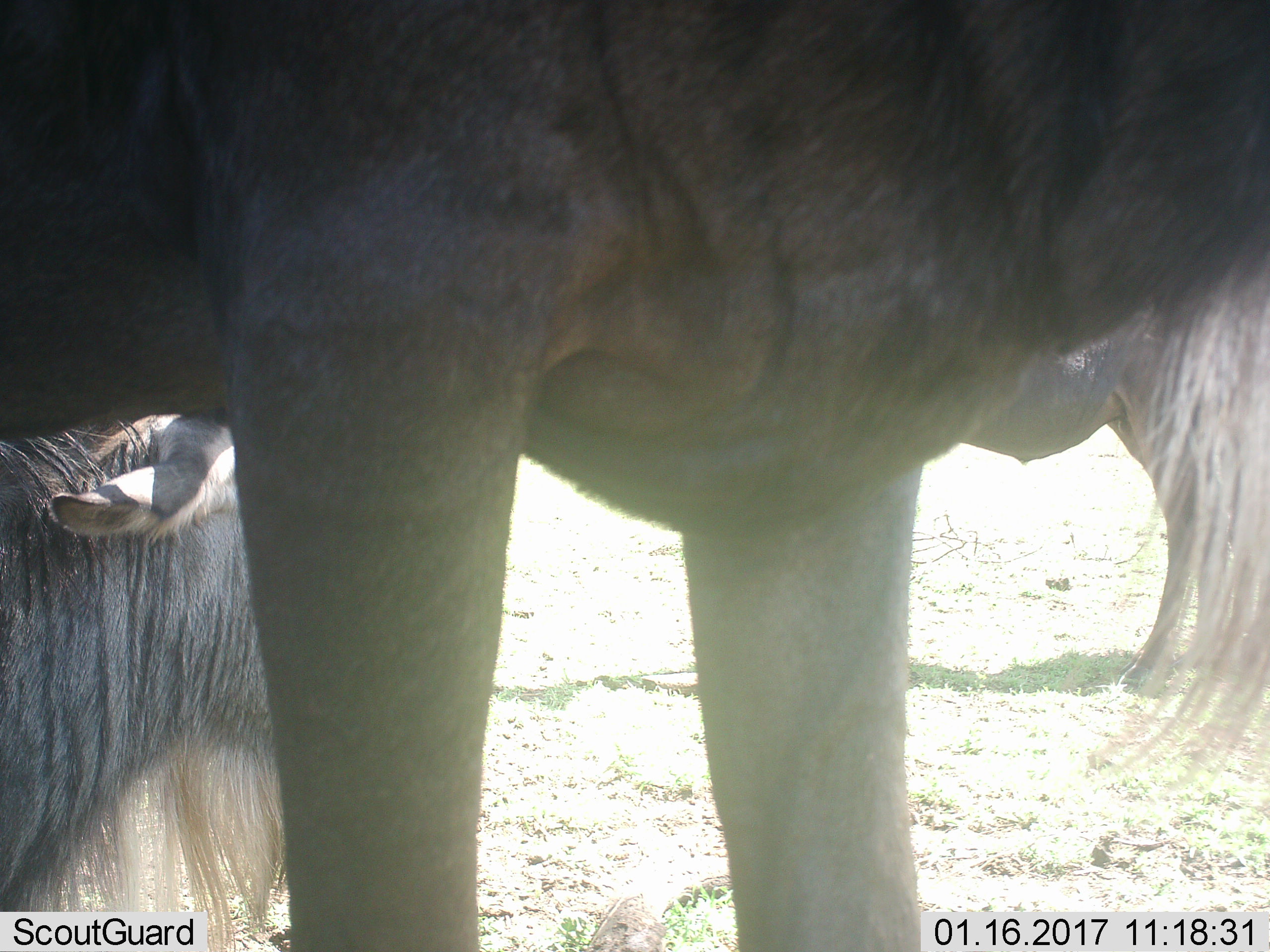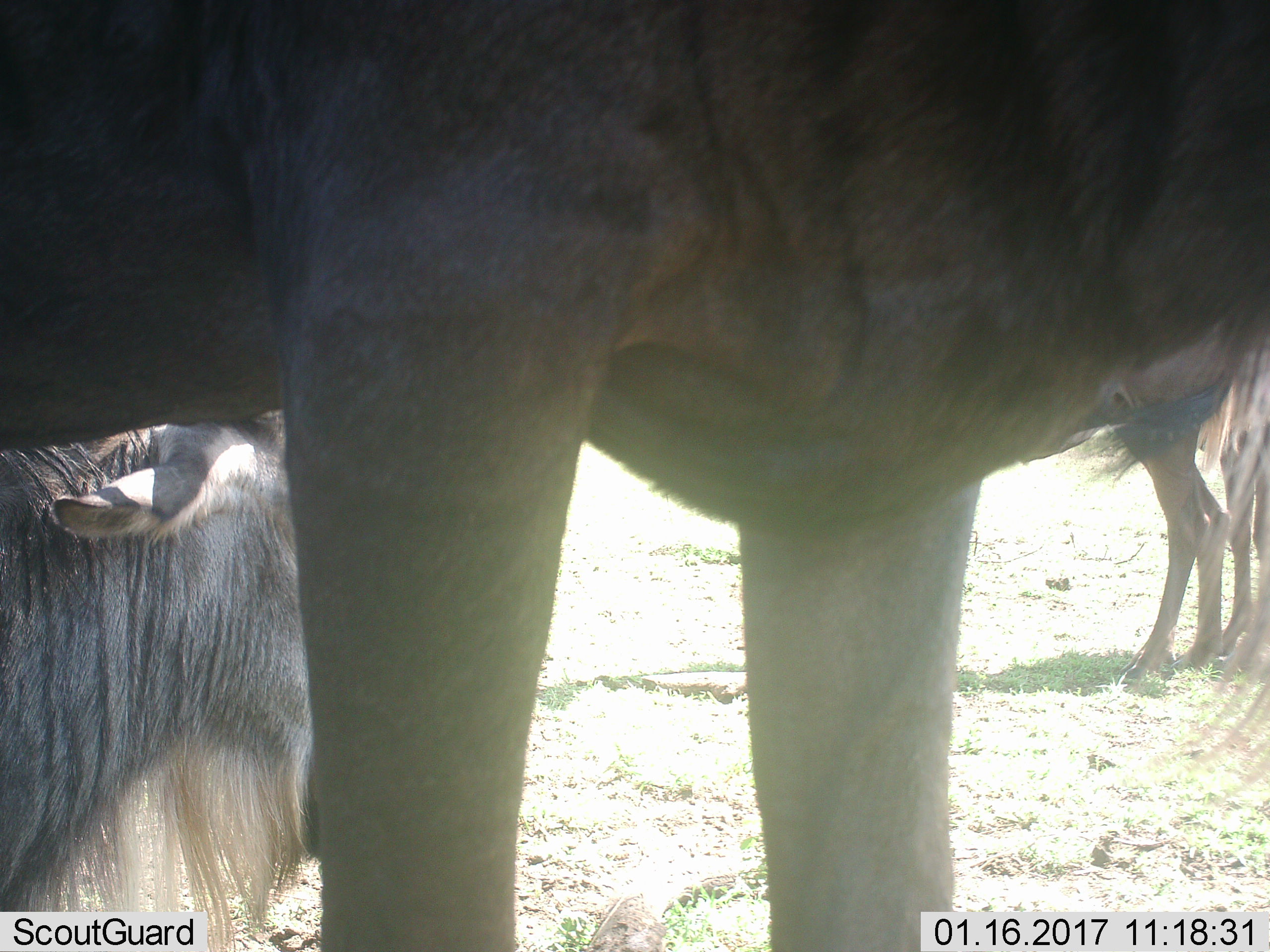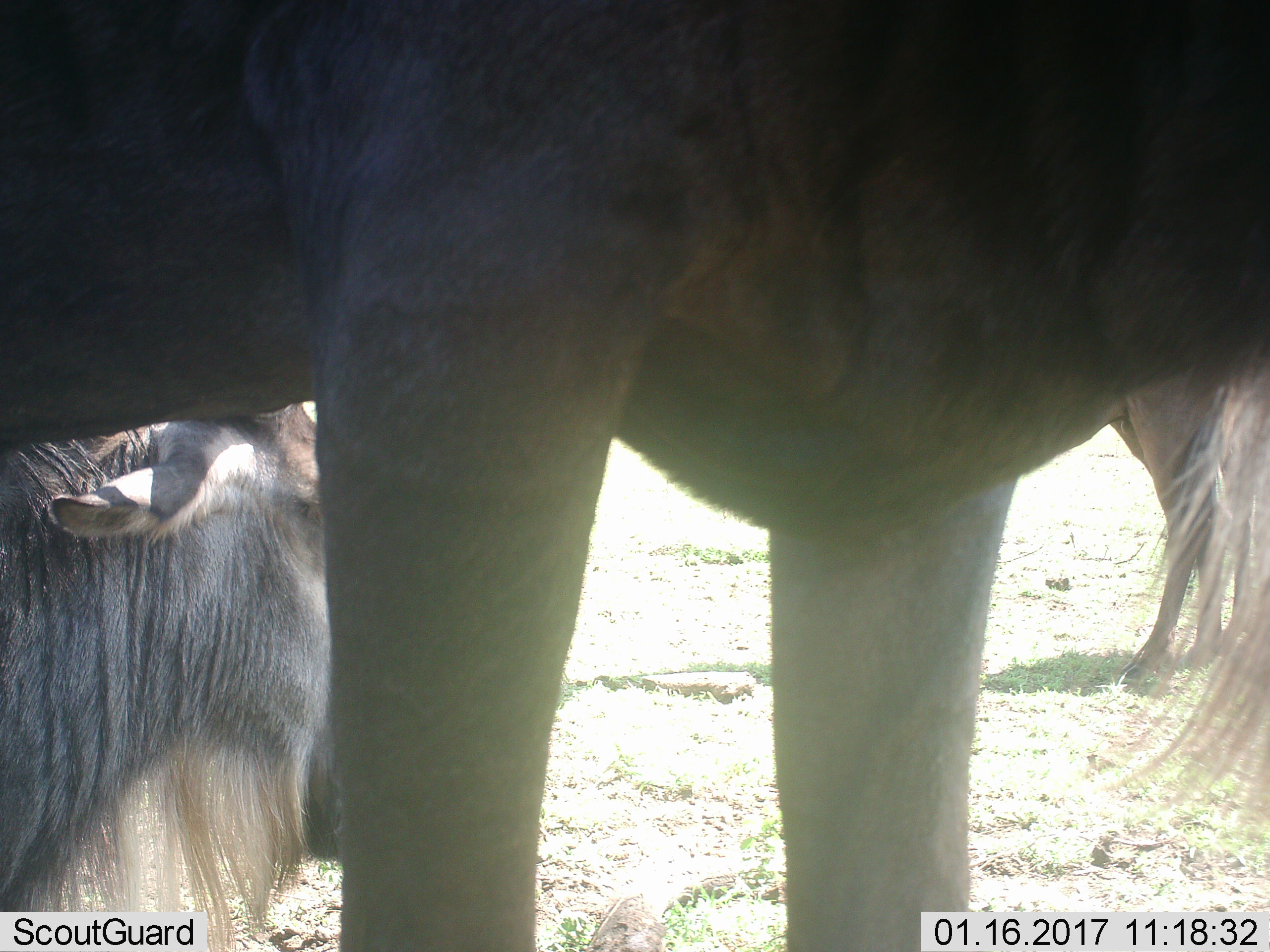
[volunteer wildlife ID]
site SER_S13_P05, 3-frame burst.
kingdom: Animalia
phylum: Chordata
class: Mammalia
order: Artiodactyla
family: Bovidae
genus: Connochaetes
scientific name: Connochaetes taurinus taurinus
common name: blue wildebeest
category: wildebeestblue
Wildebeestblue (blue wildebeest) (Connochaetes taurinus taurinus), count 3. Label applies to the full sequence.